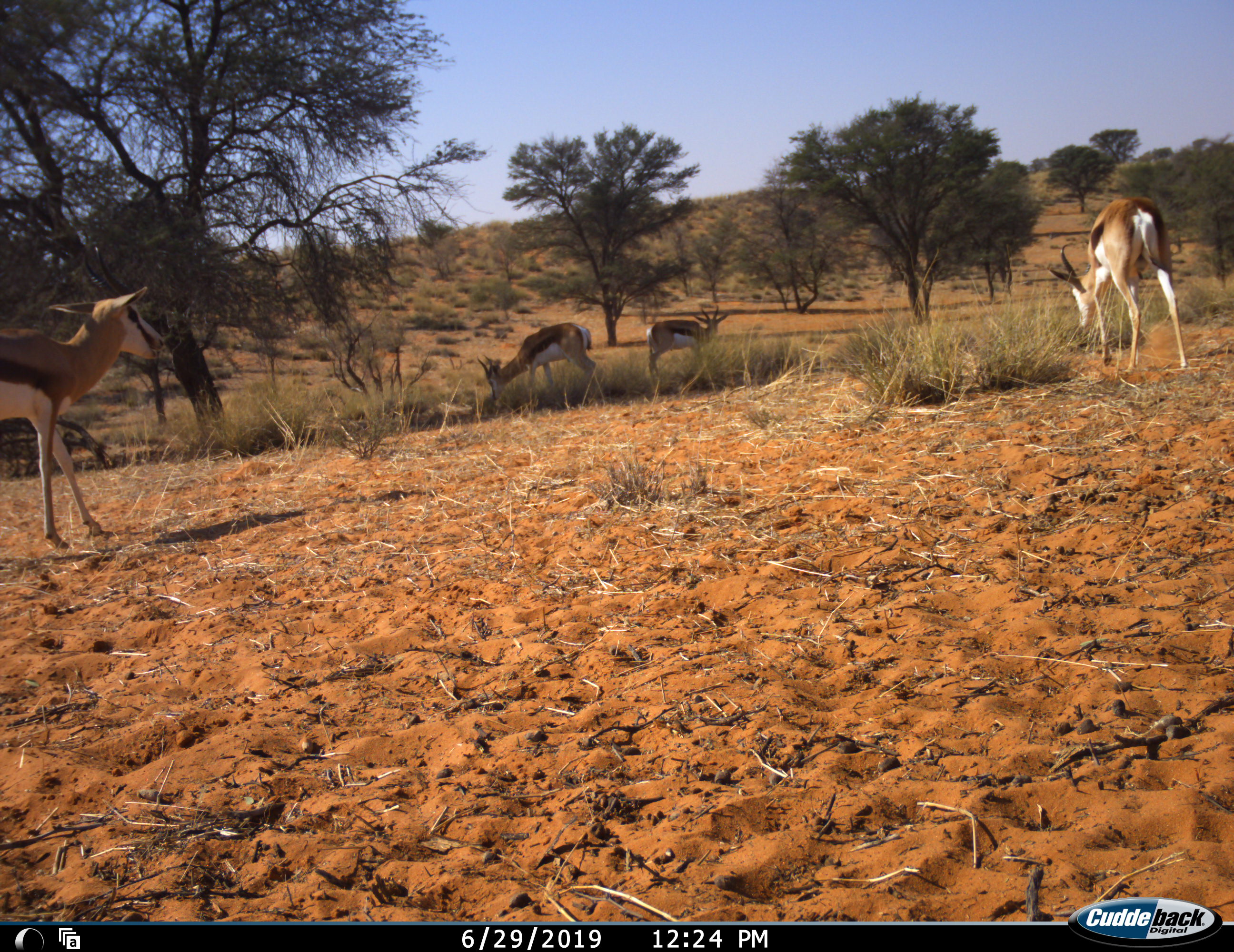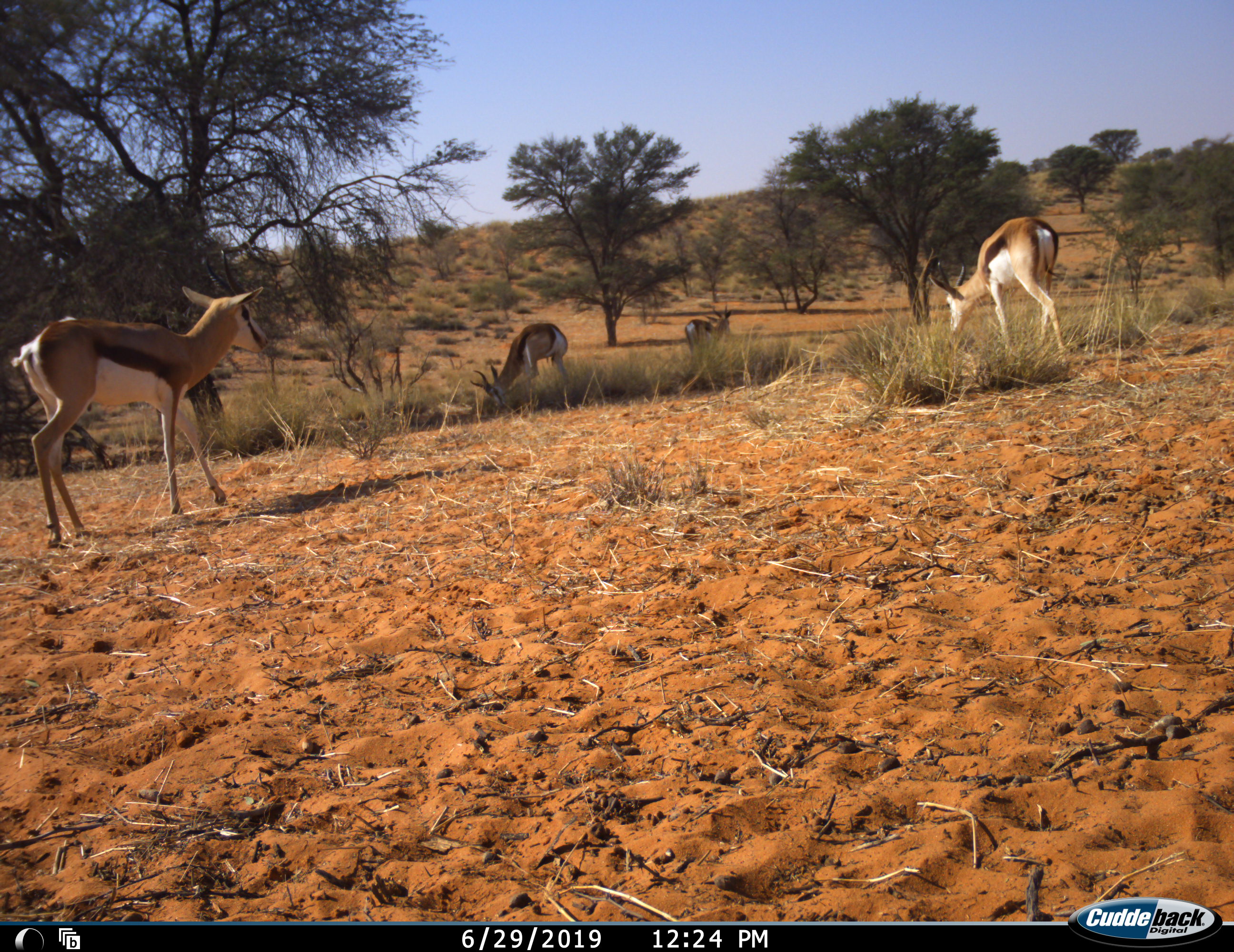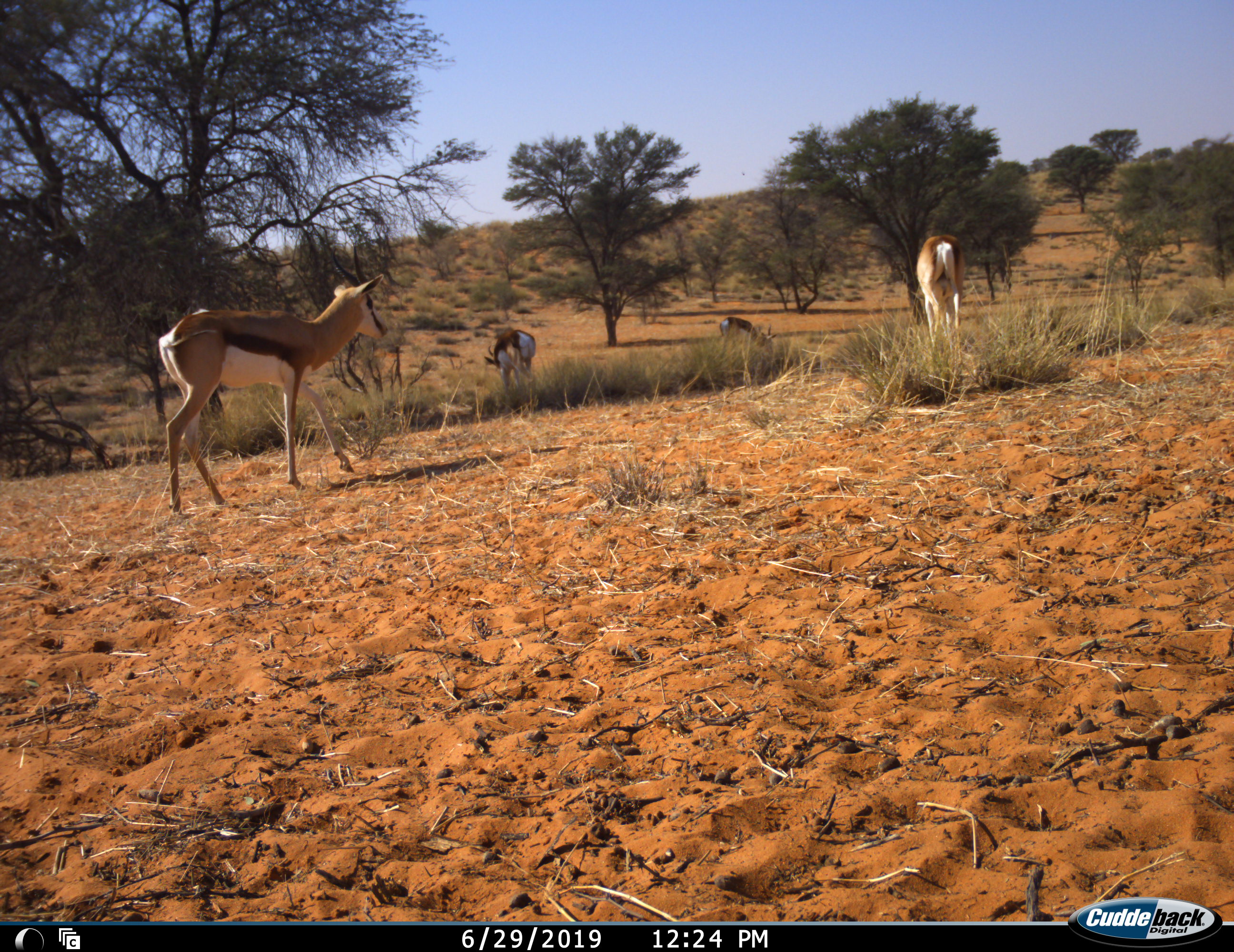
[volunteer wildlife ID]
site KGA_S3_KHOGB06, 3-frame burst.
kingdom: Animalia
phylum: Chordata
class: Mammalia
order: Artiodactyla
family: Bovidae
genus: Antidorcas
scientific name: Antidorcas marsupialis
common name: springbok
Springbok (Antidorcas marsupialis), count 4. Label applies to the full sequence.